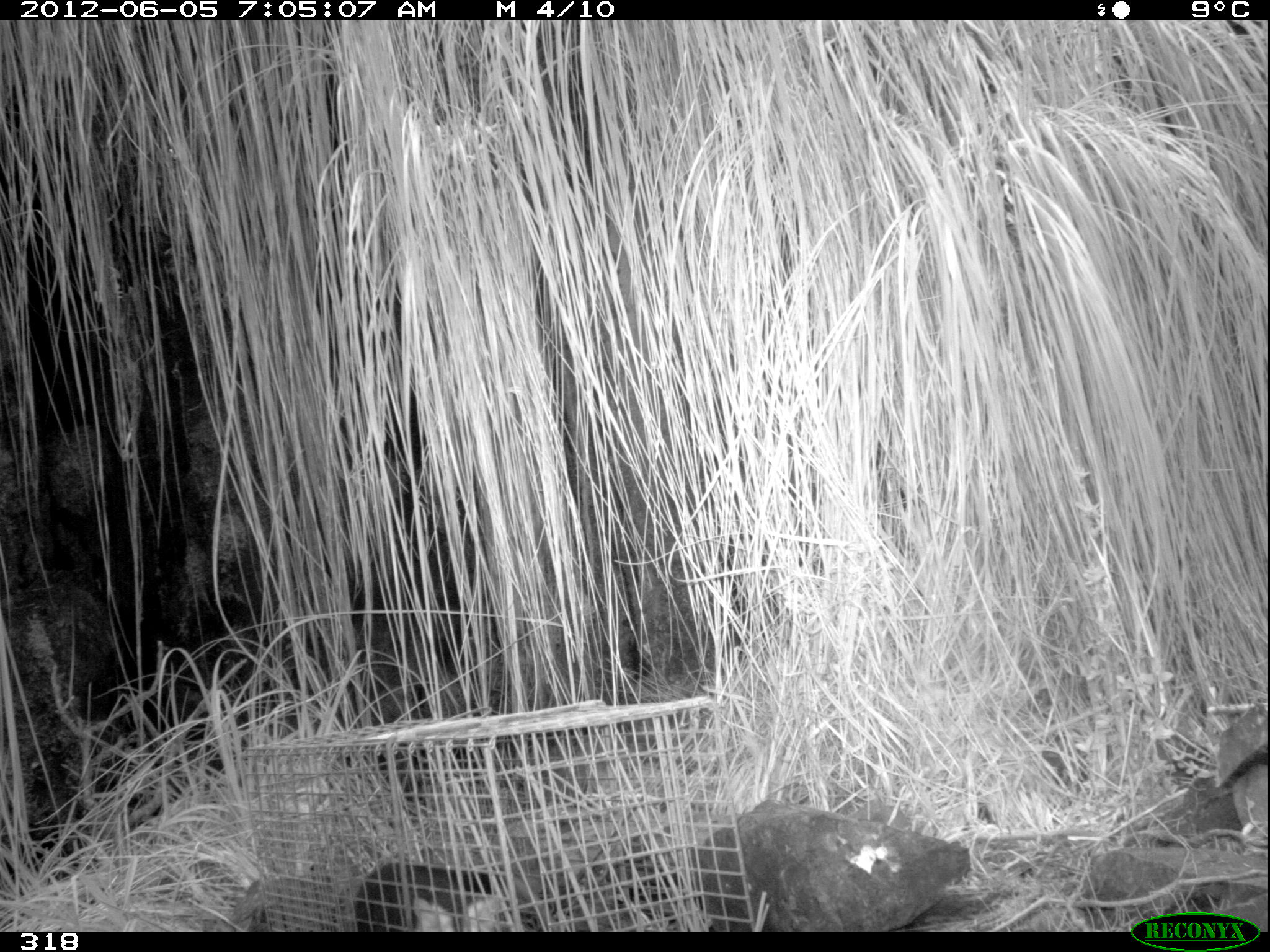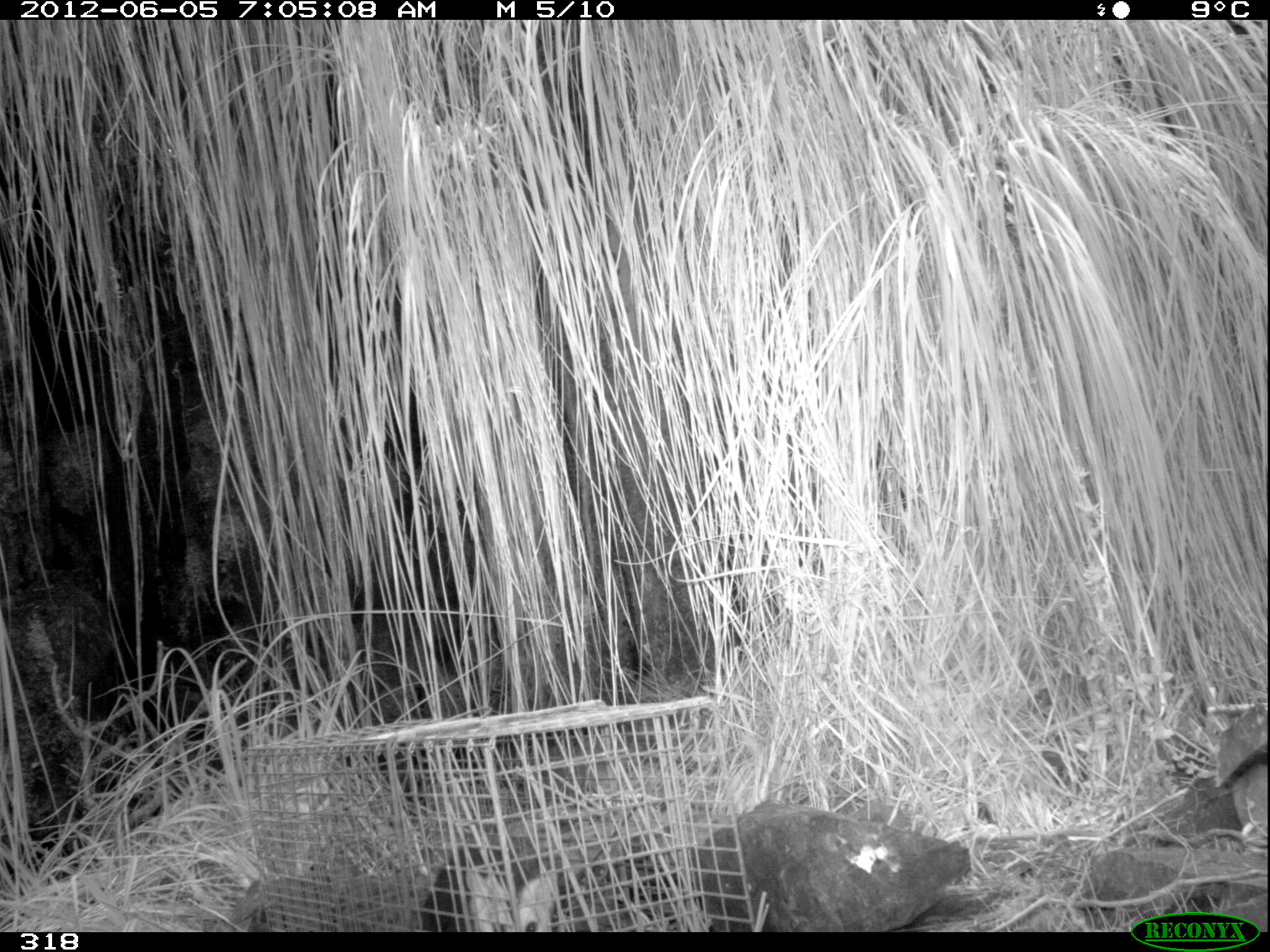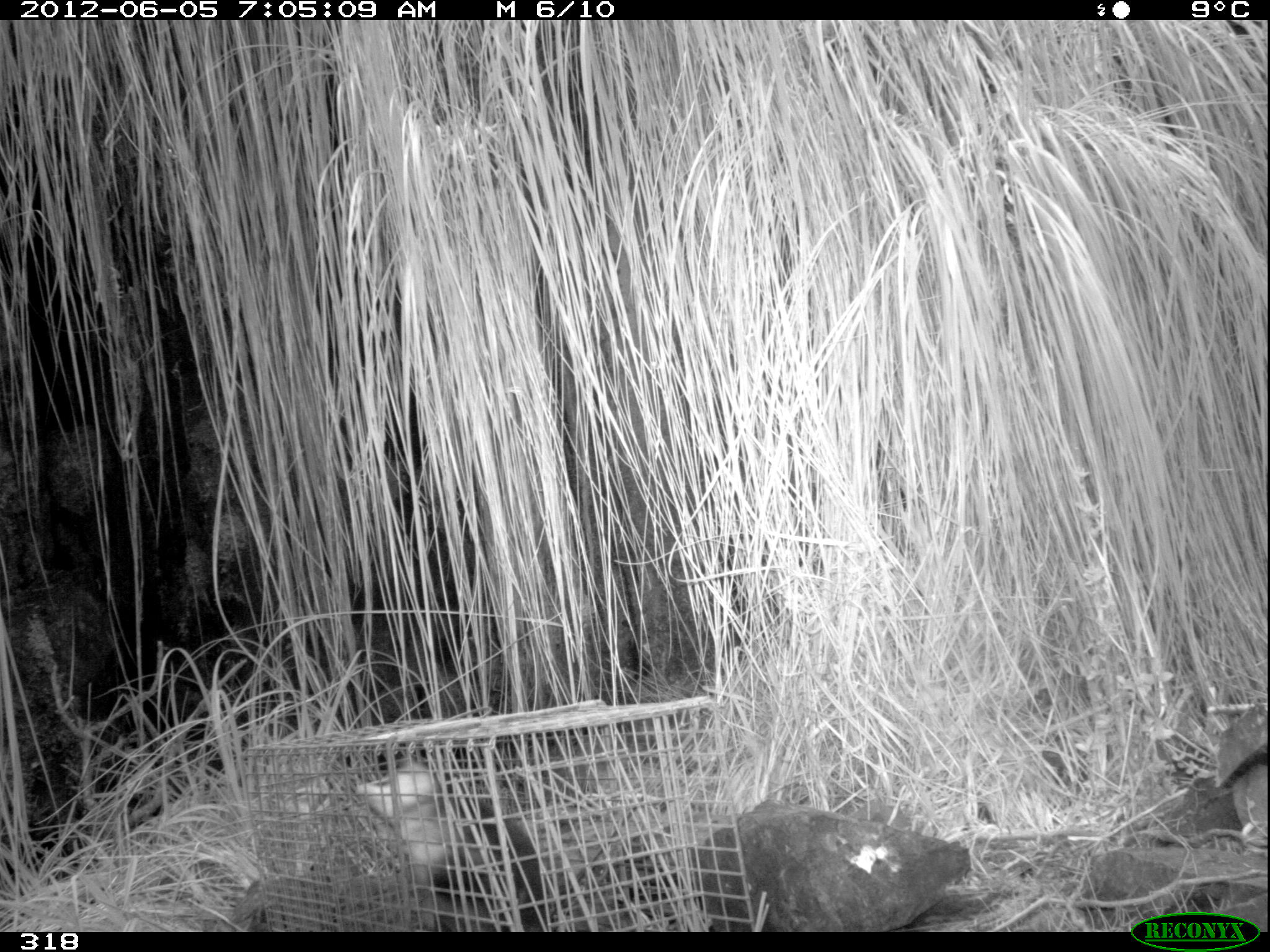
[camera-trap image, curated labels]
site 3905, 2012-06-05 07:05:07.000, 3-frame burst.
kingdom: Animalia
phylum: Chordata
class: Mammalia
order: Didelphimorphia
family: Didelphidae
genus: Didelphis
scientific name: Didelphis pernigra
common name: andean white-eared opossum